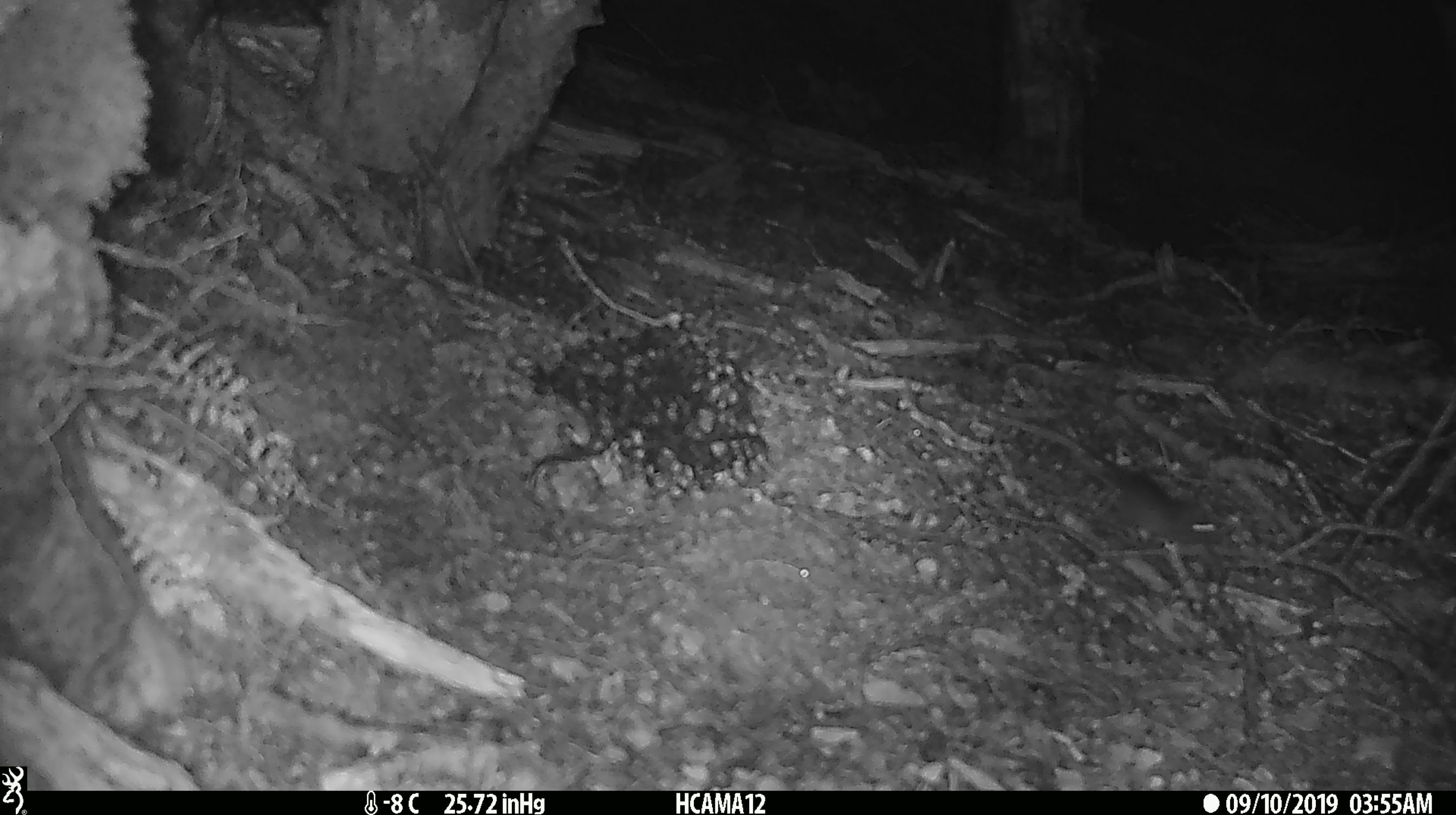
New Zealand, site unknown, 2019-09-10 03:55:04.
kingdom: Animalia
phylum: Chordata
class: Mammalia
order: Rodentia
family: Muridae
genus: Mus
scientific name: Mus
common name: mouse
Mouse (Mus).